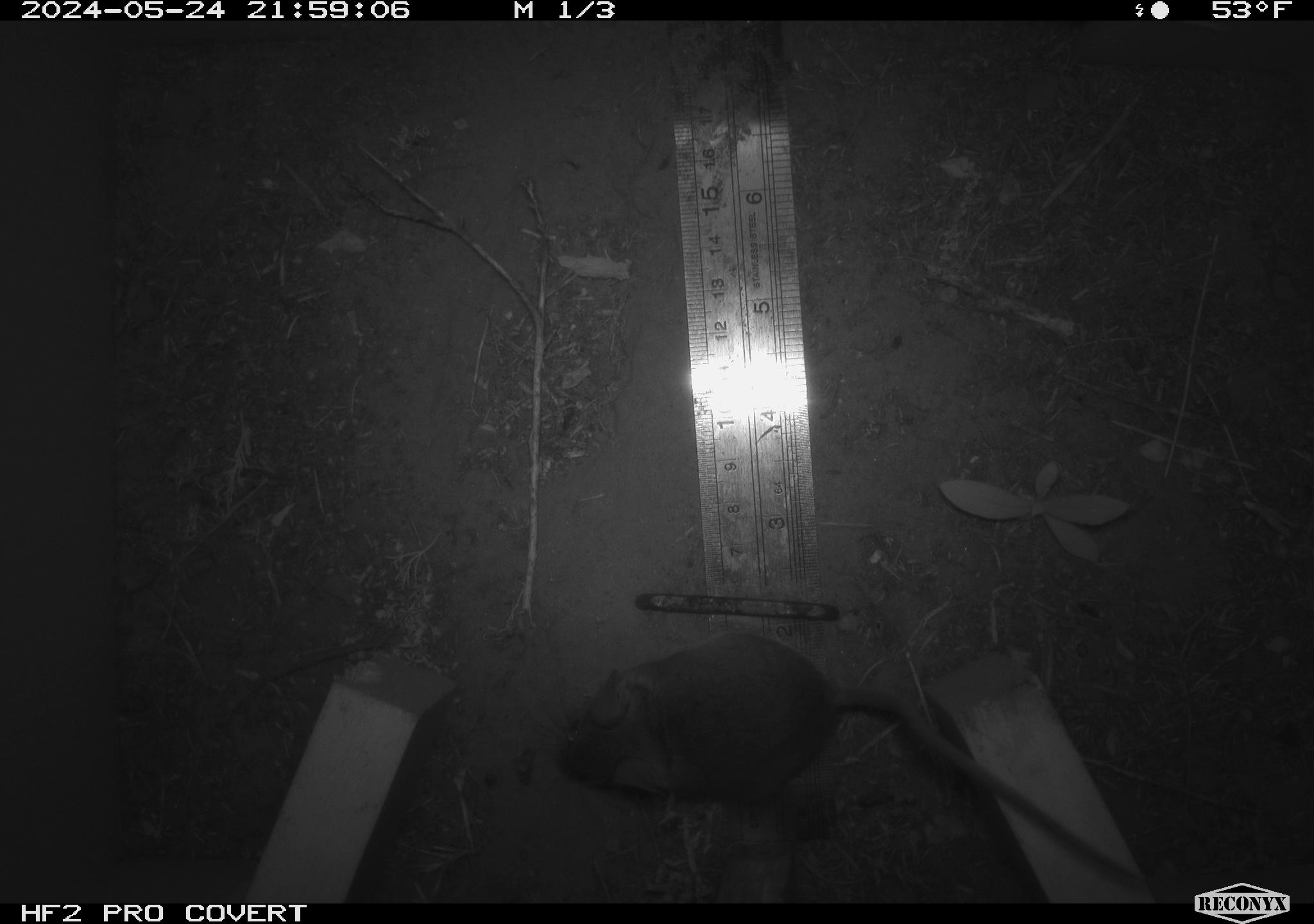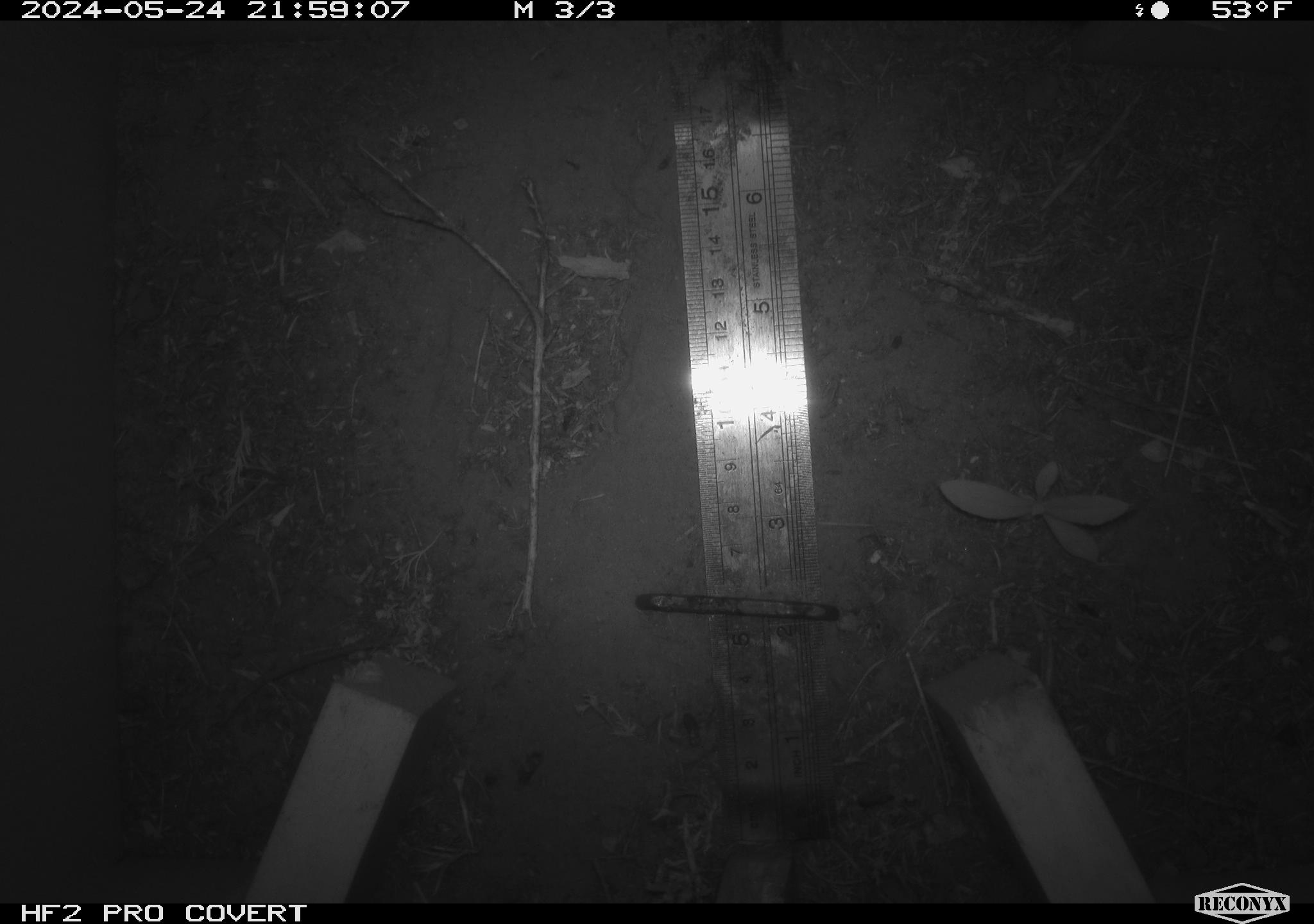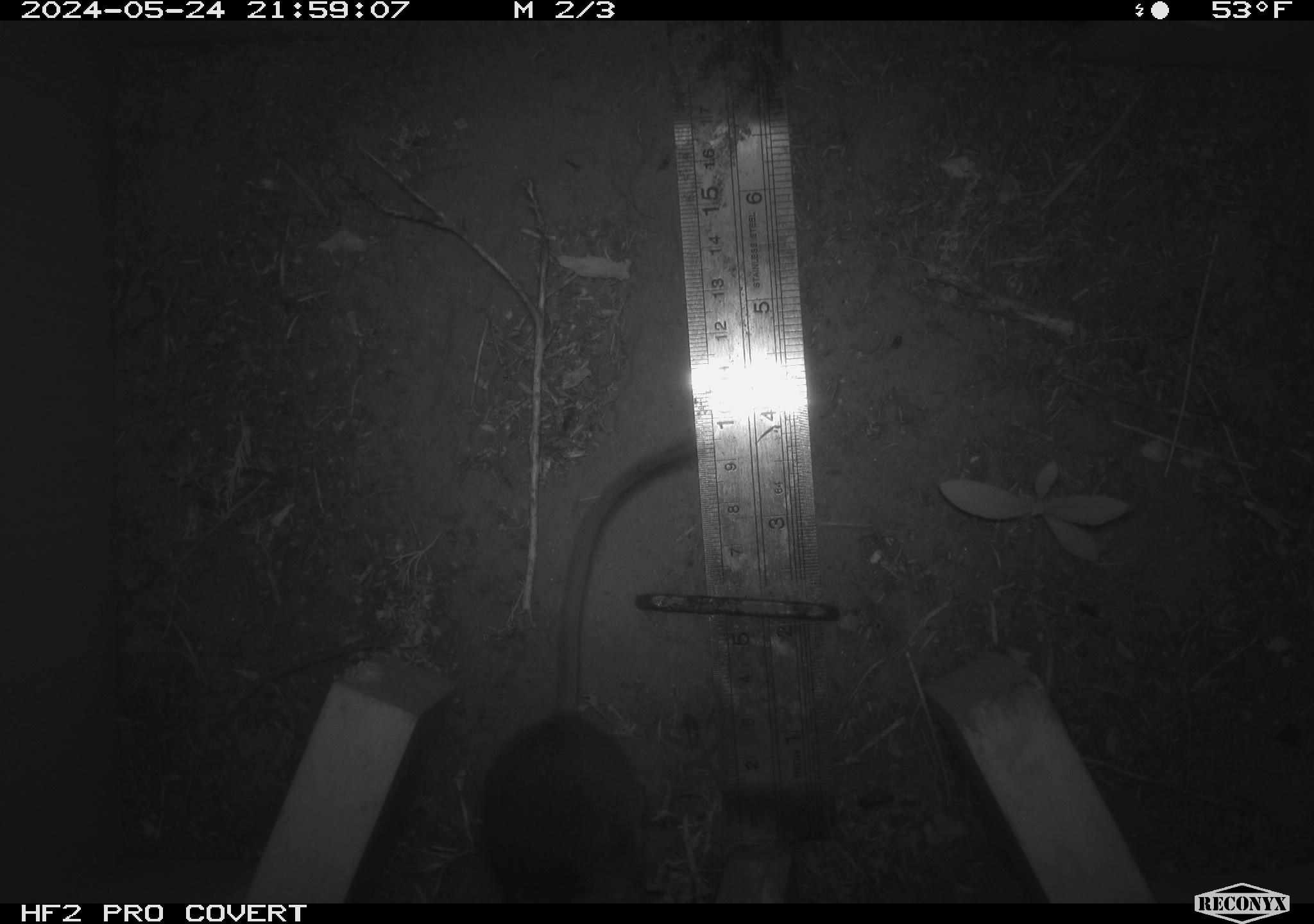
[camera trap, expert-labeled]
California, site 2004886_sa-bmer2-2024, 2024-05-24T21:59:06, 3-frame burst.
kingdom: Animalia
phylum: Chordata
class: Mammalia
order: Rodentia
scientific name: Rodentia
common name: mouse species